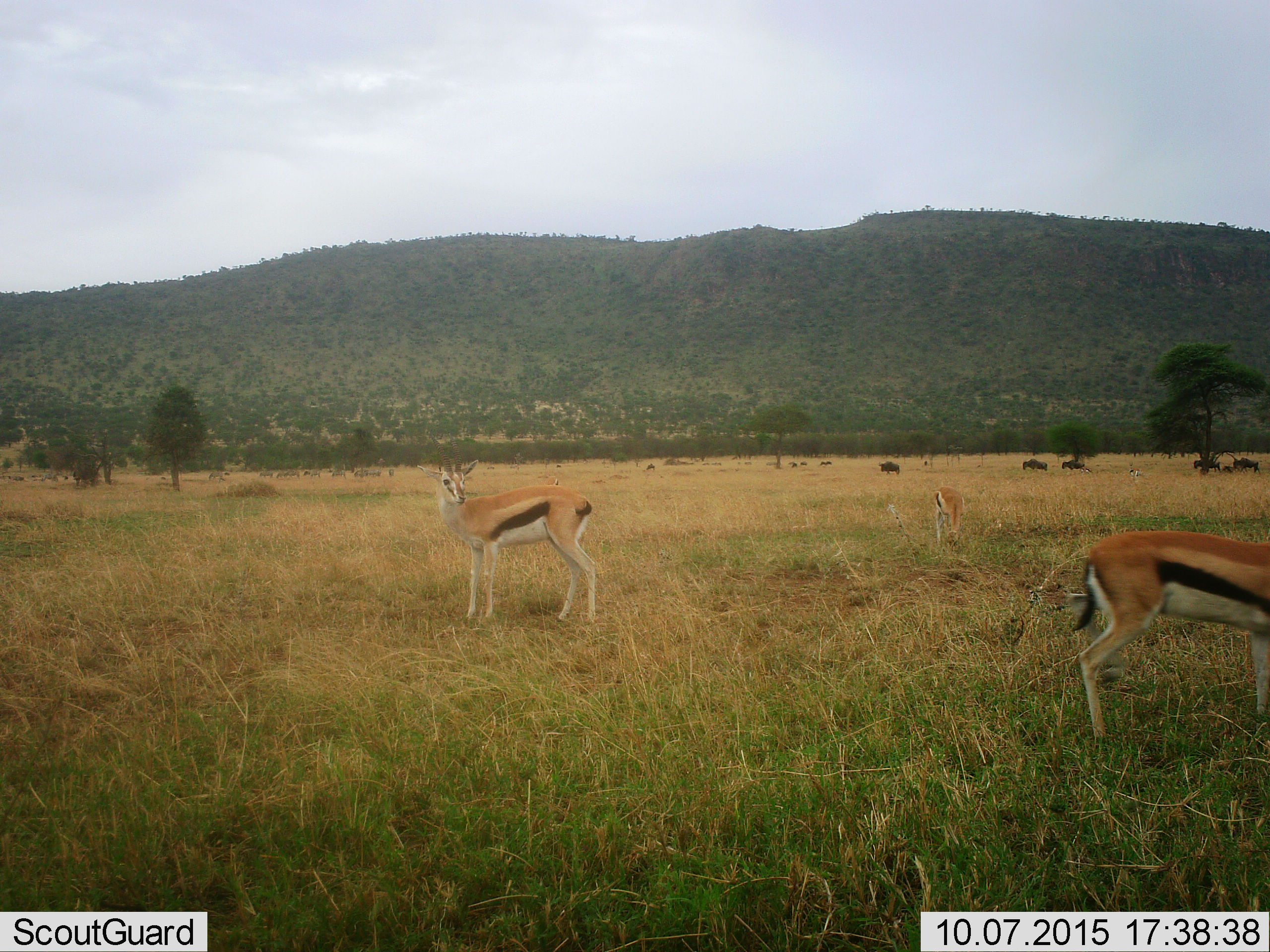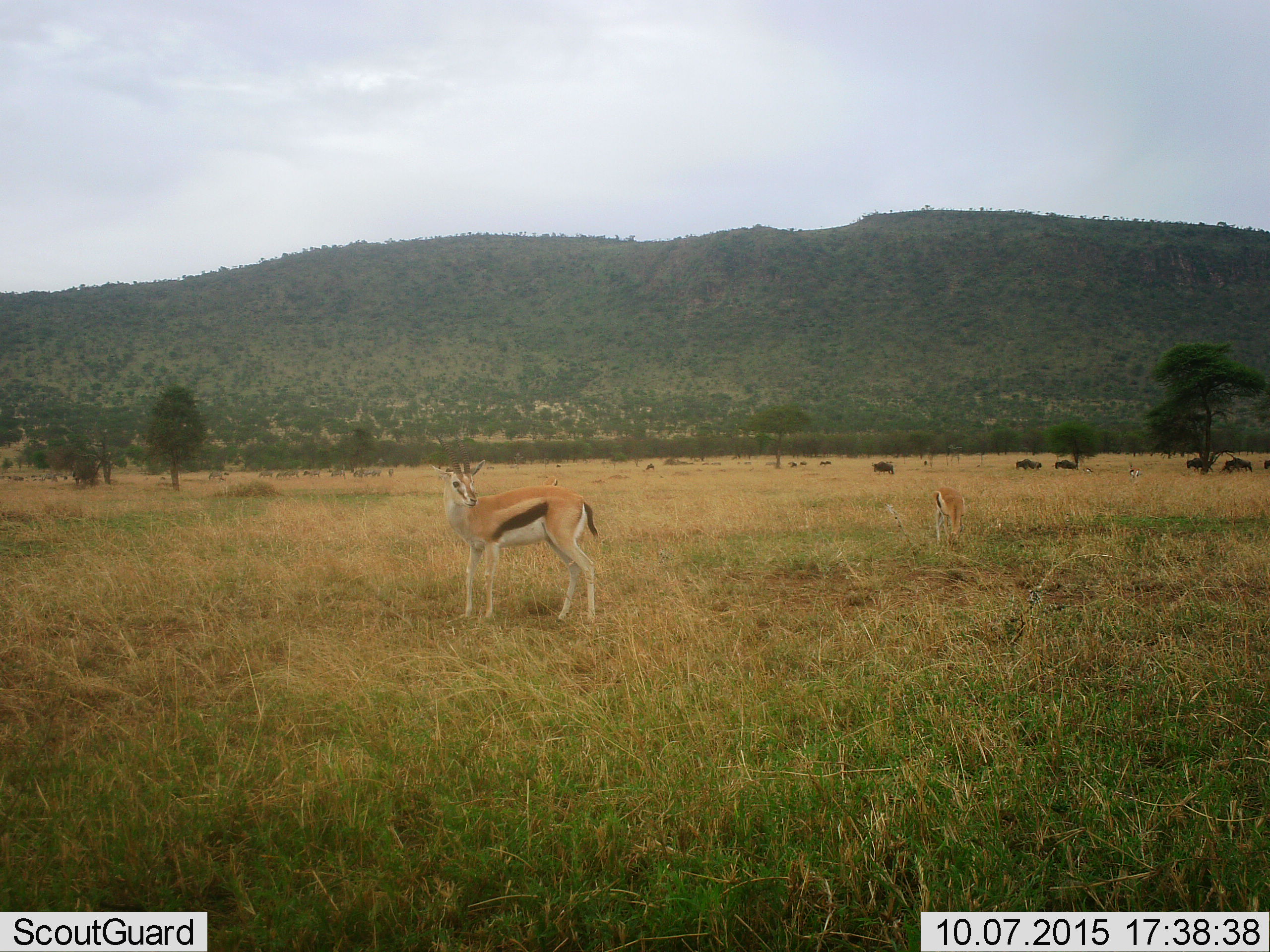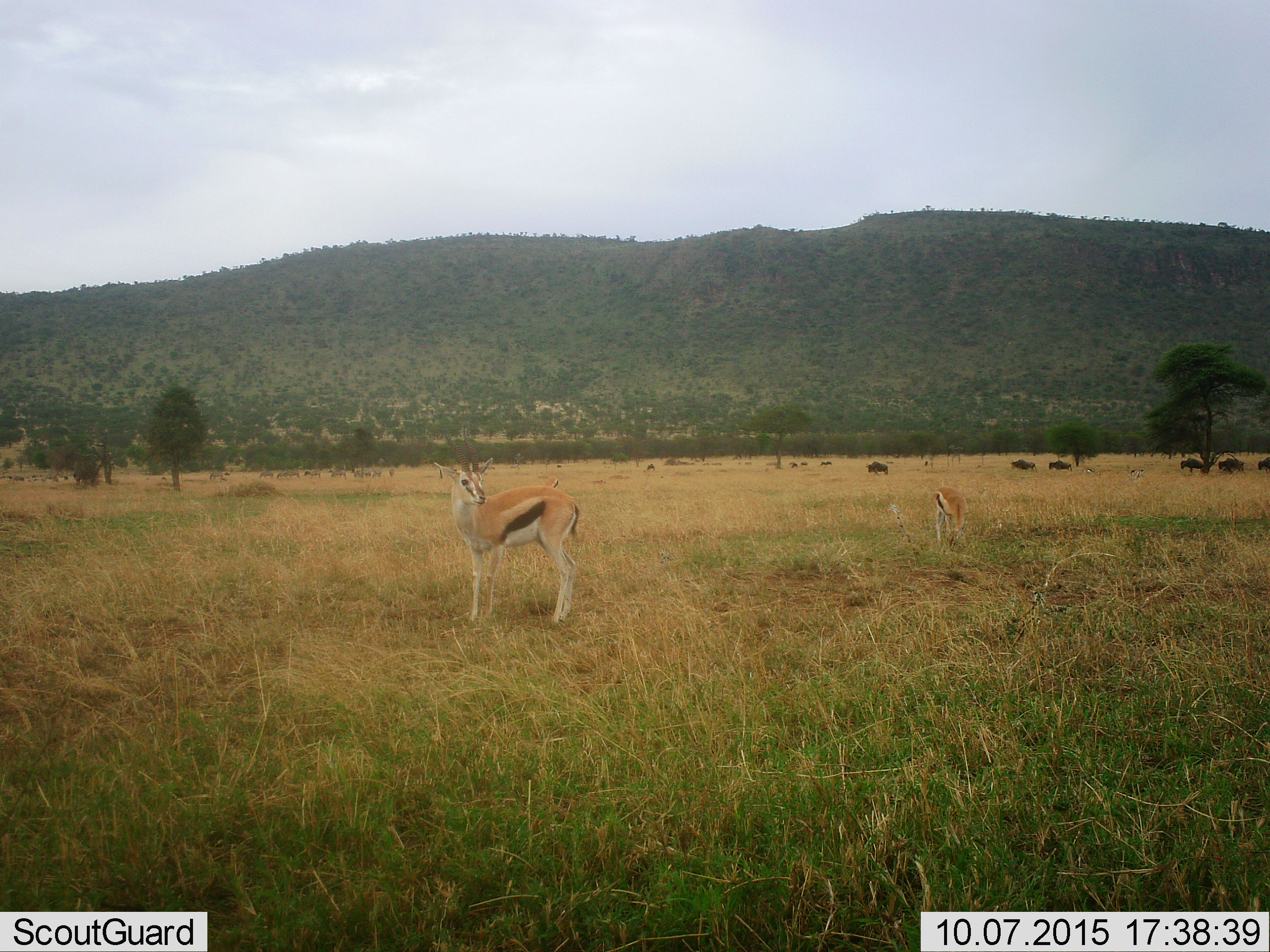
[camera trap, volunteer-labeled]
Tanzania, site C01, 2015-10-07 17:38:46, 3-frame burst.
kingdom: Animalia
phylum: Chordata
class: Mammalia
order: Artiodactyla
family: Bovidae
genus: Syncerus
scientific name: Syncerus caffer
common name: cape buffalo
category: buffalo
Buffalo (cape buffalo) (Syncerus caffer), count 6. Behavior (volunteer vote fractions): standing 43%, resting 0%, moving 43%, interacting 0%. Young present (vote fraction): 0%. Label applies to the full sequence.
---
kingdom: Animalia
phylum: Chordata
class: Mammalia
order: Artiodactyla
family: Bovidae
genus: Eudorcas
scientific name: Eudorcas thomsonii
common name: thomson's gazelle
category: gazellethomsons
Gazellethomsons (thomson's gazelle) (Eudorcas thomsonii), count 3. Behavior (volunteer vote fractions): standing 72%, resting 11%, moving 61%, interacting 0%. Young present (vote fraction): 11%. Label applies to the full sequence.